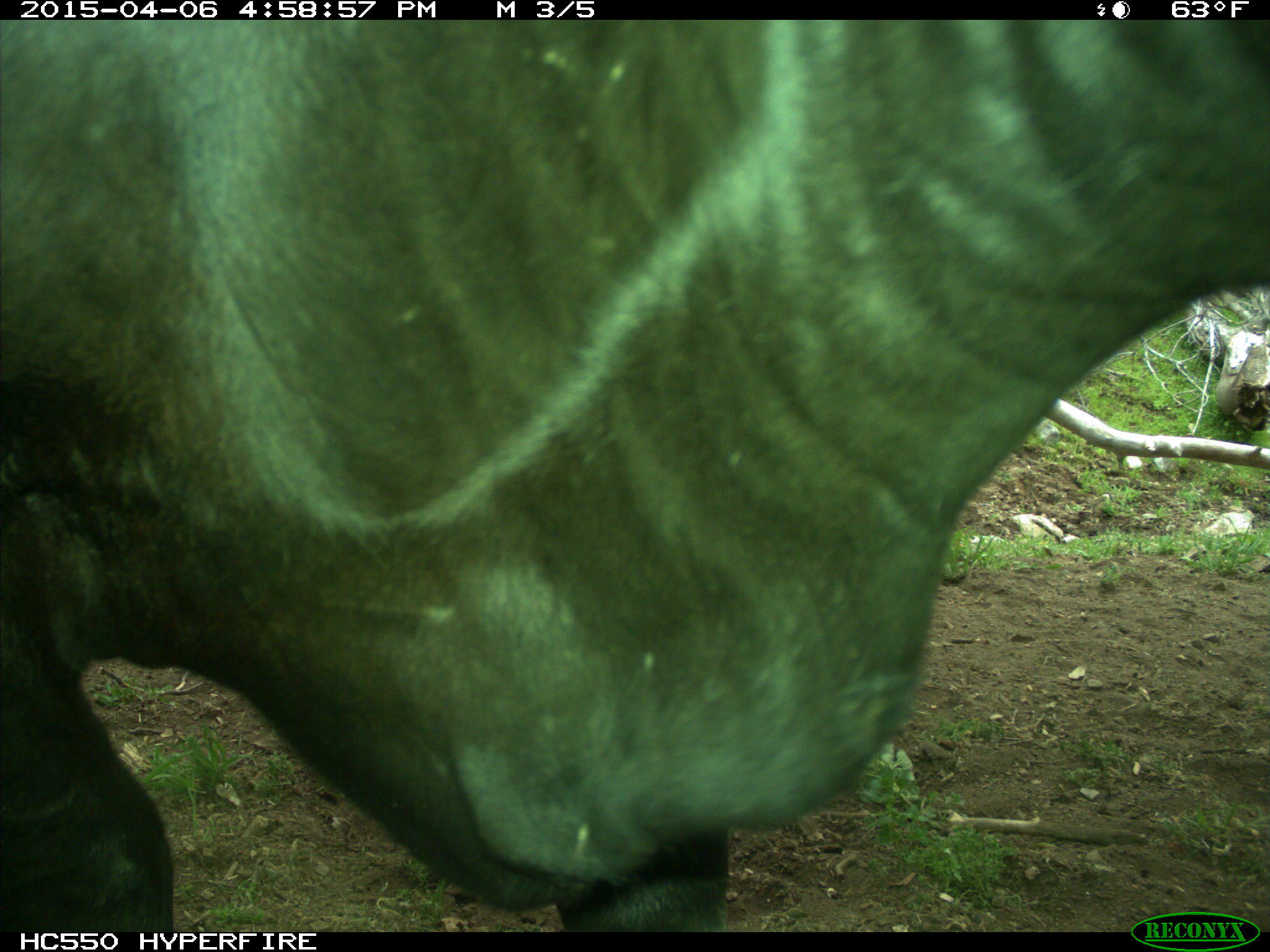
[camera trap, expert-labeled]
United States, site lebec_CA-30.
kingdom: Animalia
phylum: Chordata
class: Mammalia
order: Artiodactyla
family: Bovidae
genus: Bos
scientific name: Bos taurus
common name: domestic cow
Bos taurus (domestic cow).